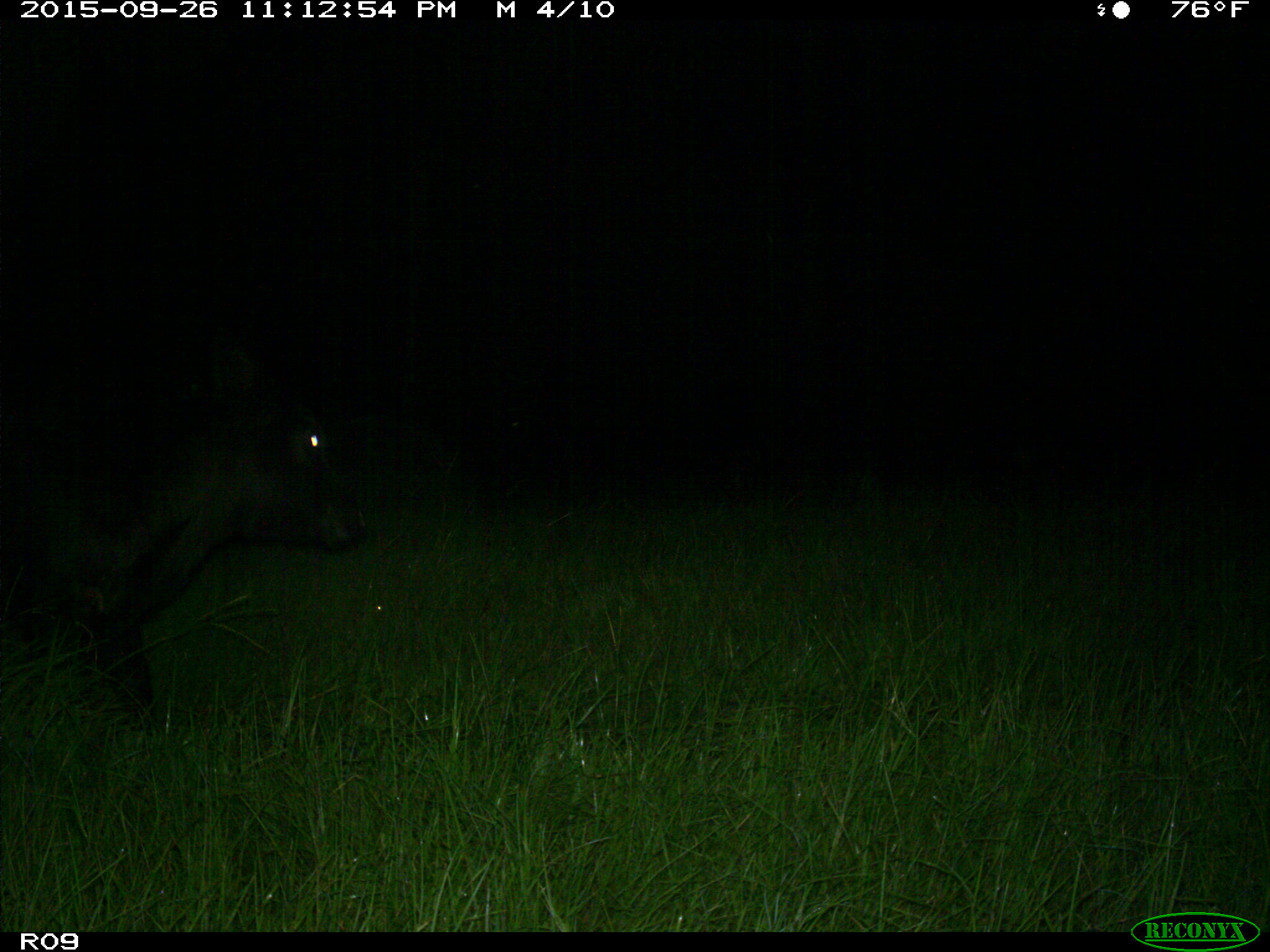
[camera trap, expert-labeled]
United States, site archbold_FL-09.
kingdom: Animalia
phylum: Chordata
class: Mammalia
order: Artiodactyla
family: Bovidae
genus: Bos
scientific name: Bos taurus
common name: domestic cow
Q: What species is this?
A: Bos taurus (domestic cow).